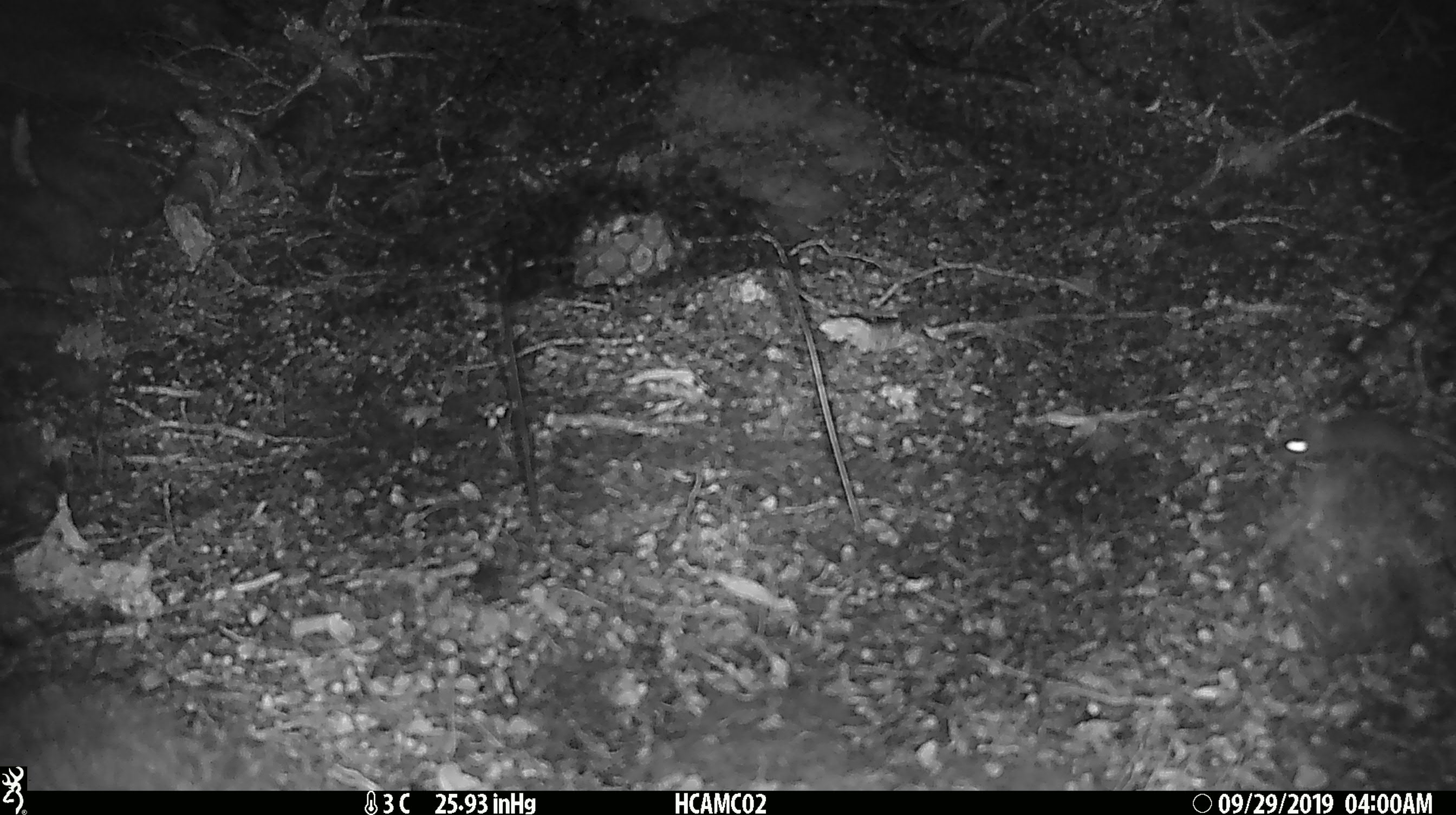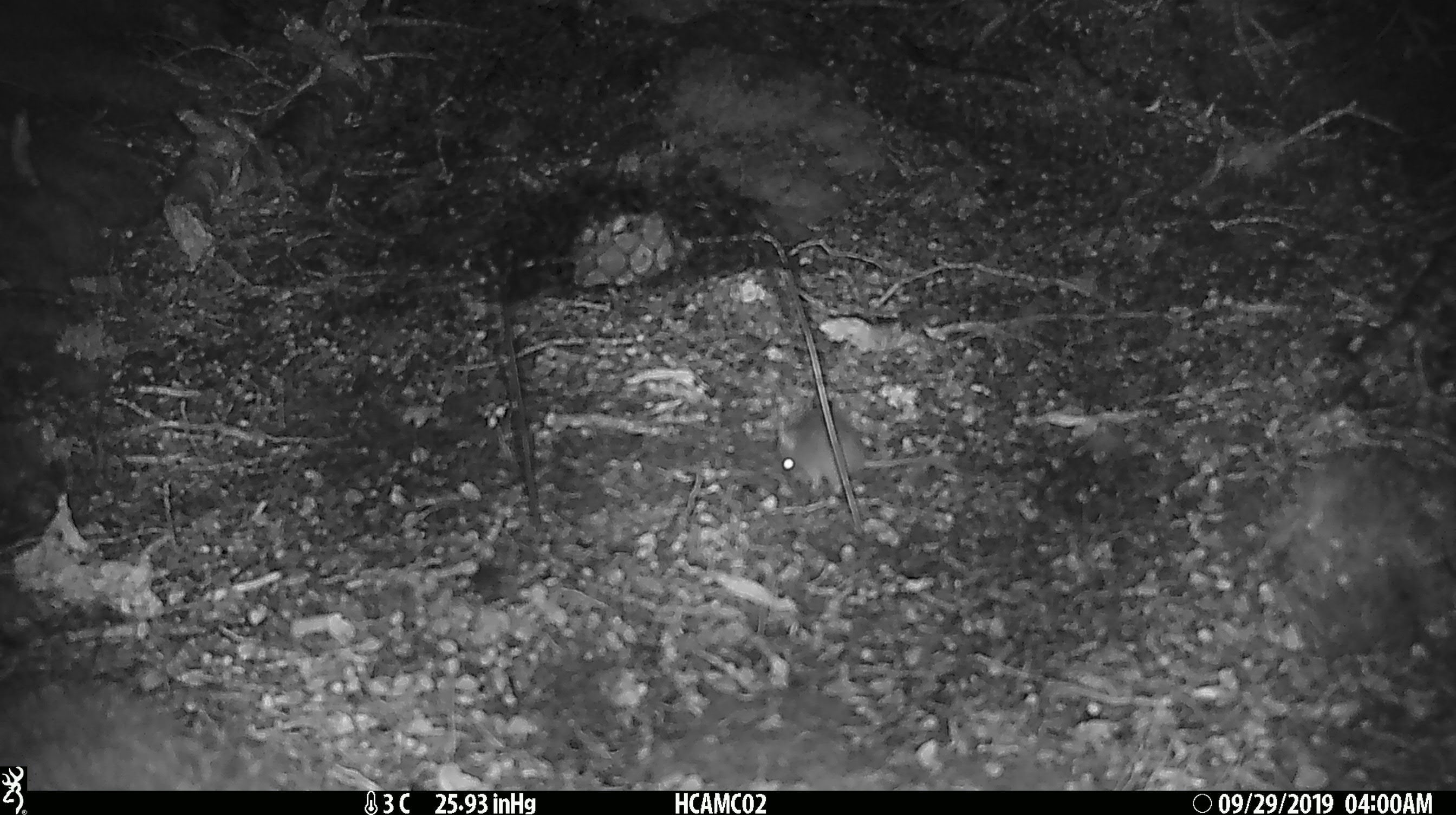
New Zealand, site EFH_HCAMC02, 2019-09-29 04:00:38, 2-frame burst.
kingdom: Animalia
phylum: Chordata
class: Mammalia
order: Rodentia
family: Muridae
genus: Mus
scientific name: Mus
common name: mouse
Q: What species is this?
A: Mouse (Mus).